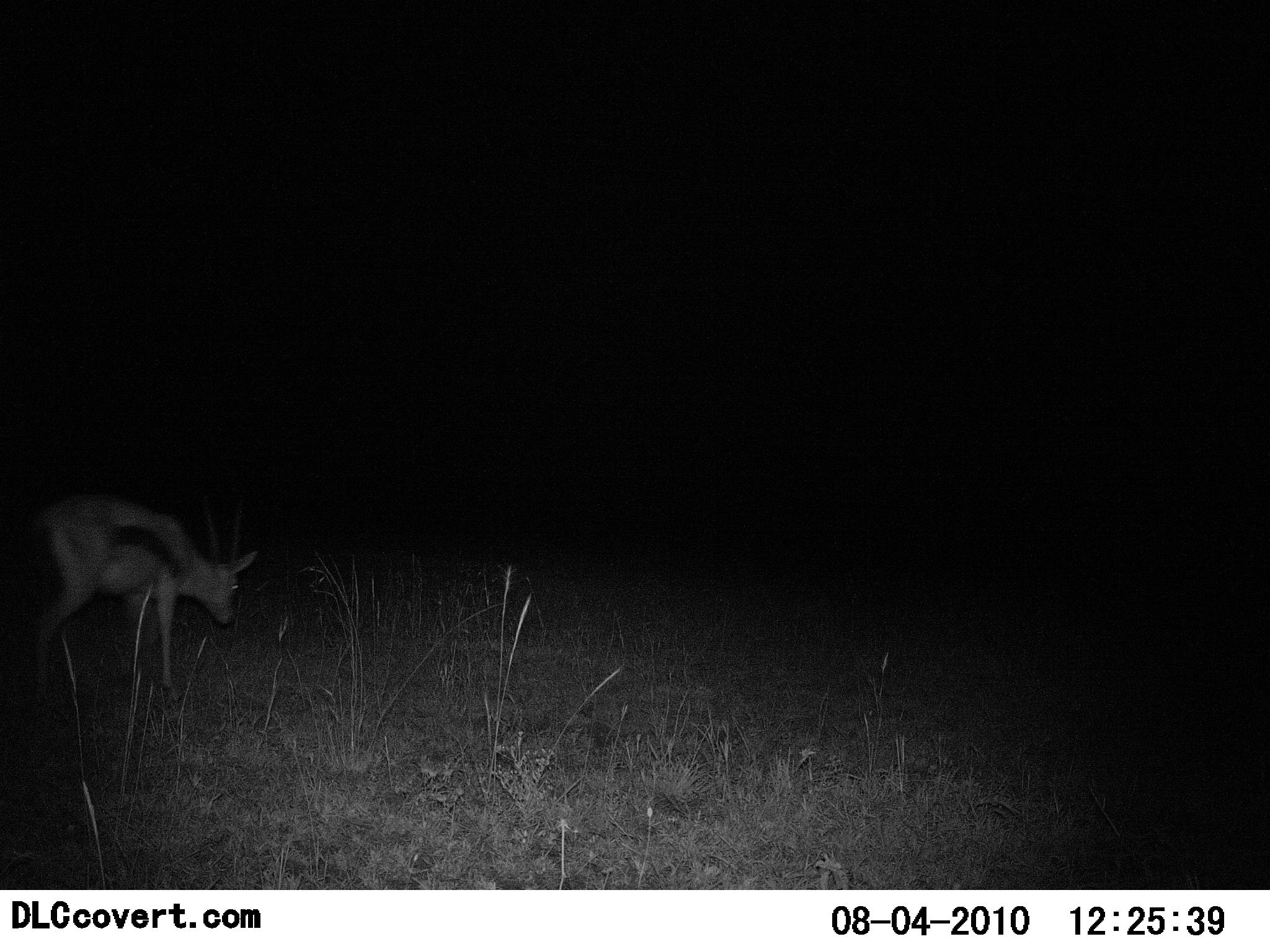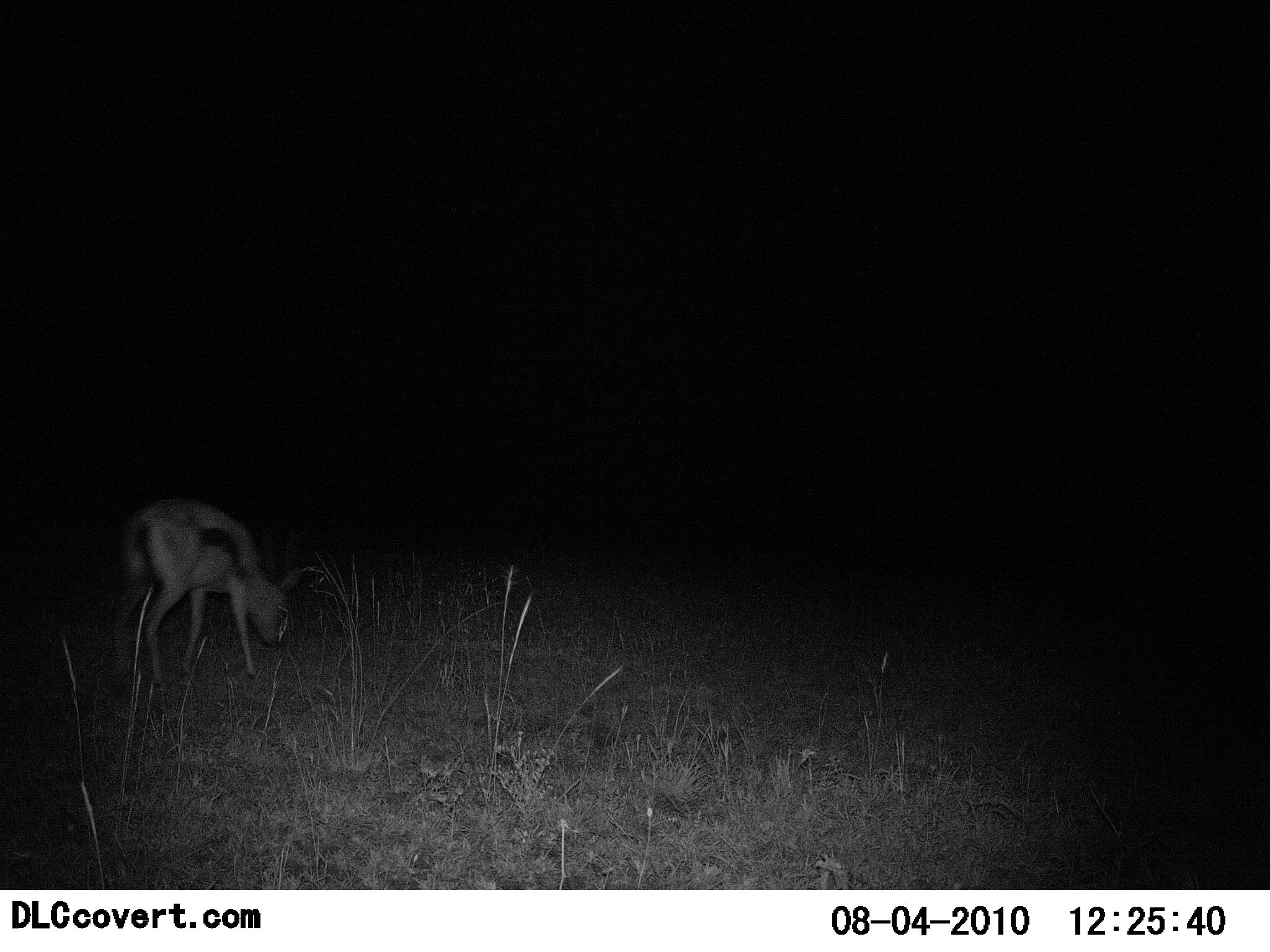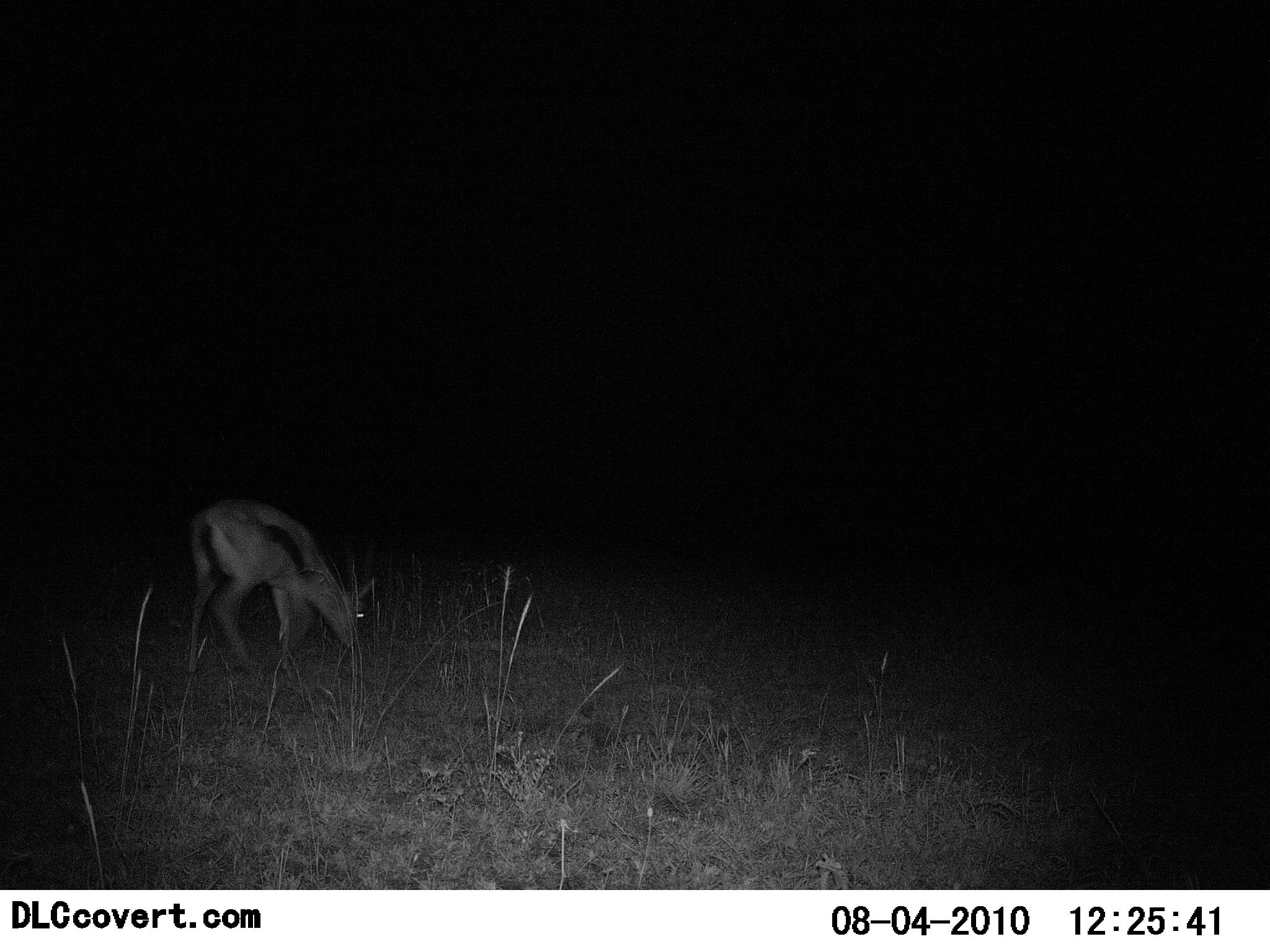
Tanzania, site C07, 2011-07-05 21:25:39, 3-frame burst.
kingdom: Animalia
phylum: Chordata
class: Mammalia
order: Artiodactyla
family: Bovidae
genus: Eudorcas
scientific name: Eudorcas thomsonii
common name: thomson's gazelle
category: gazellethomsons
Gazellethomsons (thomson's gazelle) (Eudorcas thomsonii), count 1. Behavior (volunteer vote fractions): standing 0%, resting 0%, moving 75%, interacting 0%. Young present (vote fraction): 8%. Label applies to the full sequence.